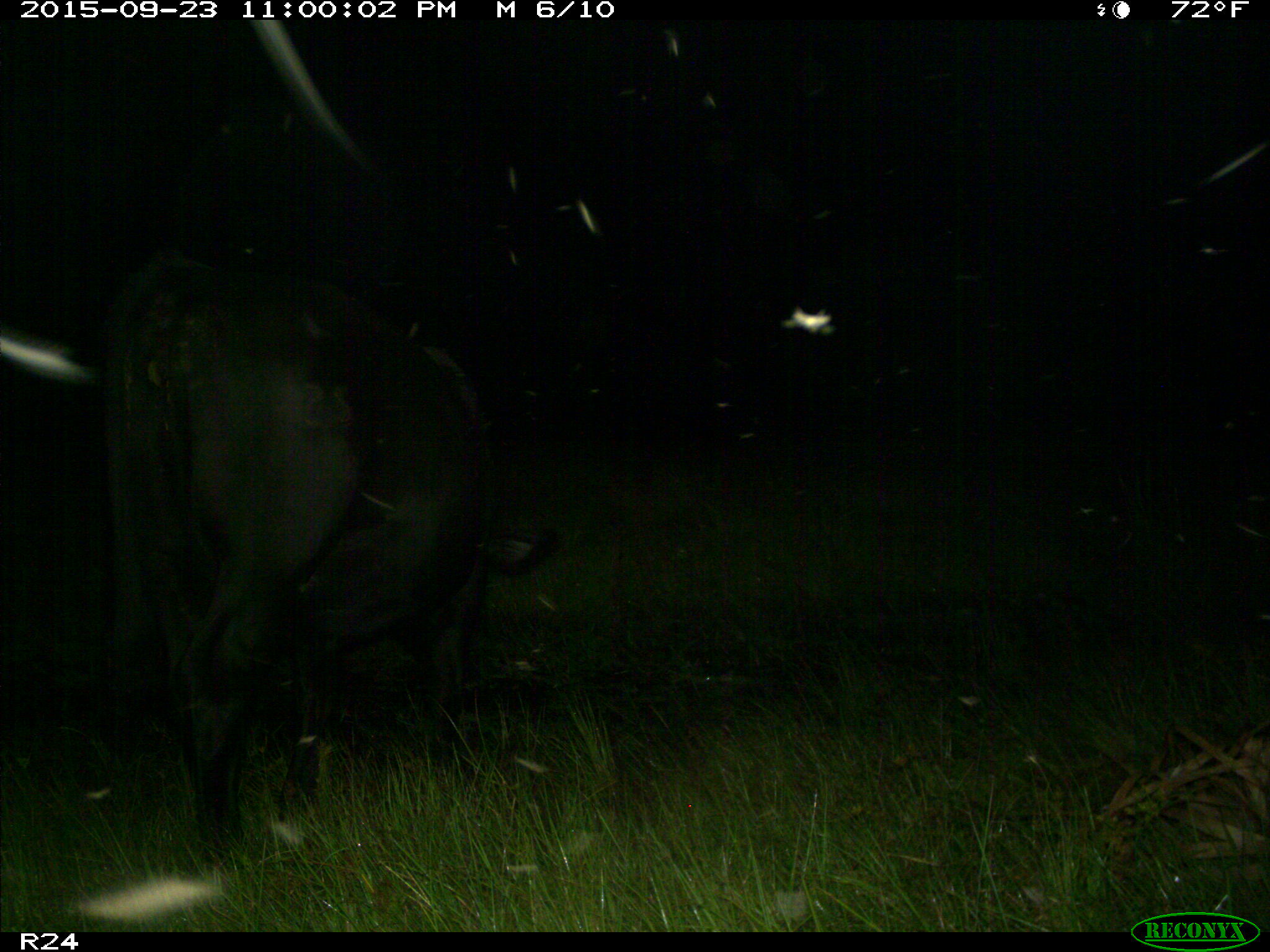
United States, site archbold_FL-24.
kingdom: Animalia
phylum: Chordata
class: Mammalia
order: Artiodactyla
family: Bovidae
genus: Bos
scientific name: Bos taurus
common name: domestic cow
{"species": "Bos taurus (domestic cow)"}